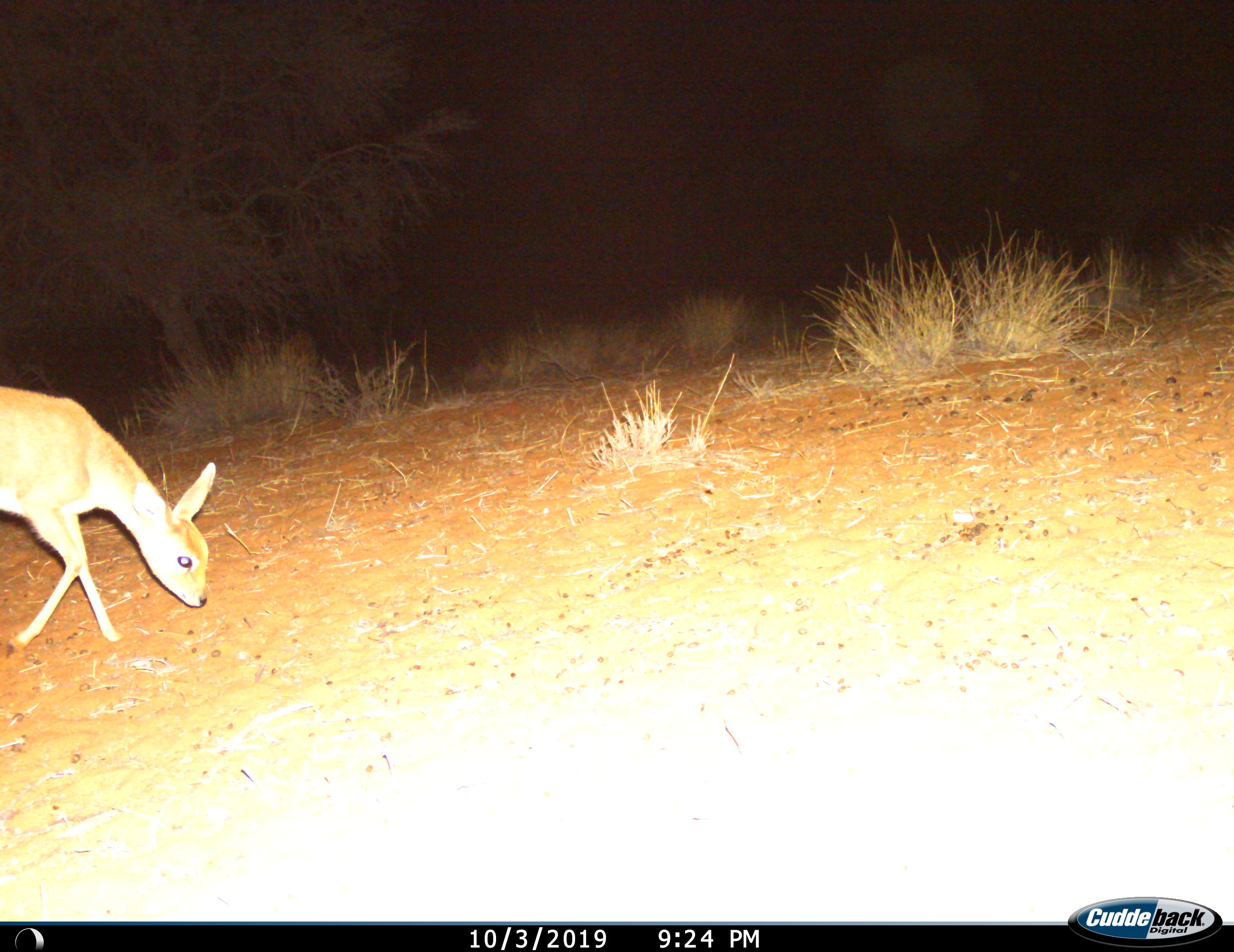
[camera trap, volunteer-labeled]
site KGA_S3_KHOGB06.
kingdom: Animalia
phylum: Chordata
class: Mammalia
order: Artiodactyla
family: Bovidae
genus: Raphicerus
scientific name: Raphicerus campestris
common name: steenbok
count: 1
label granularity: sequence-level